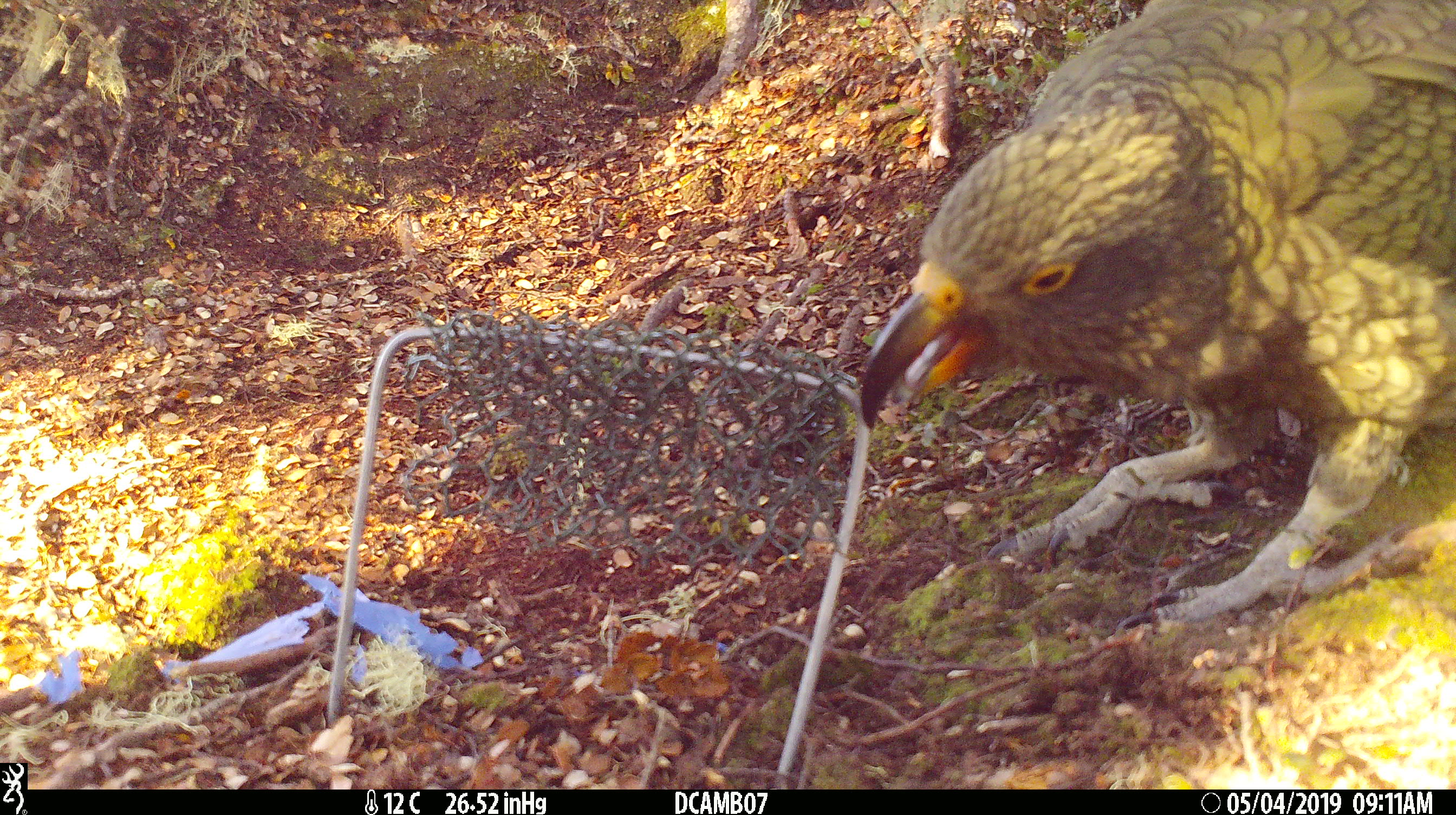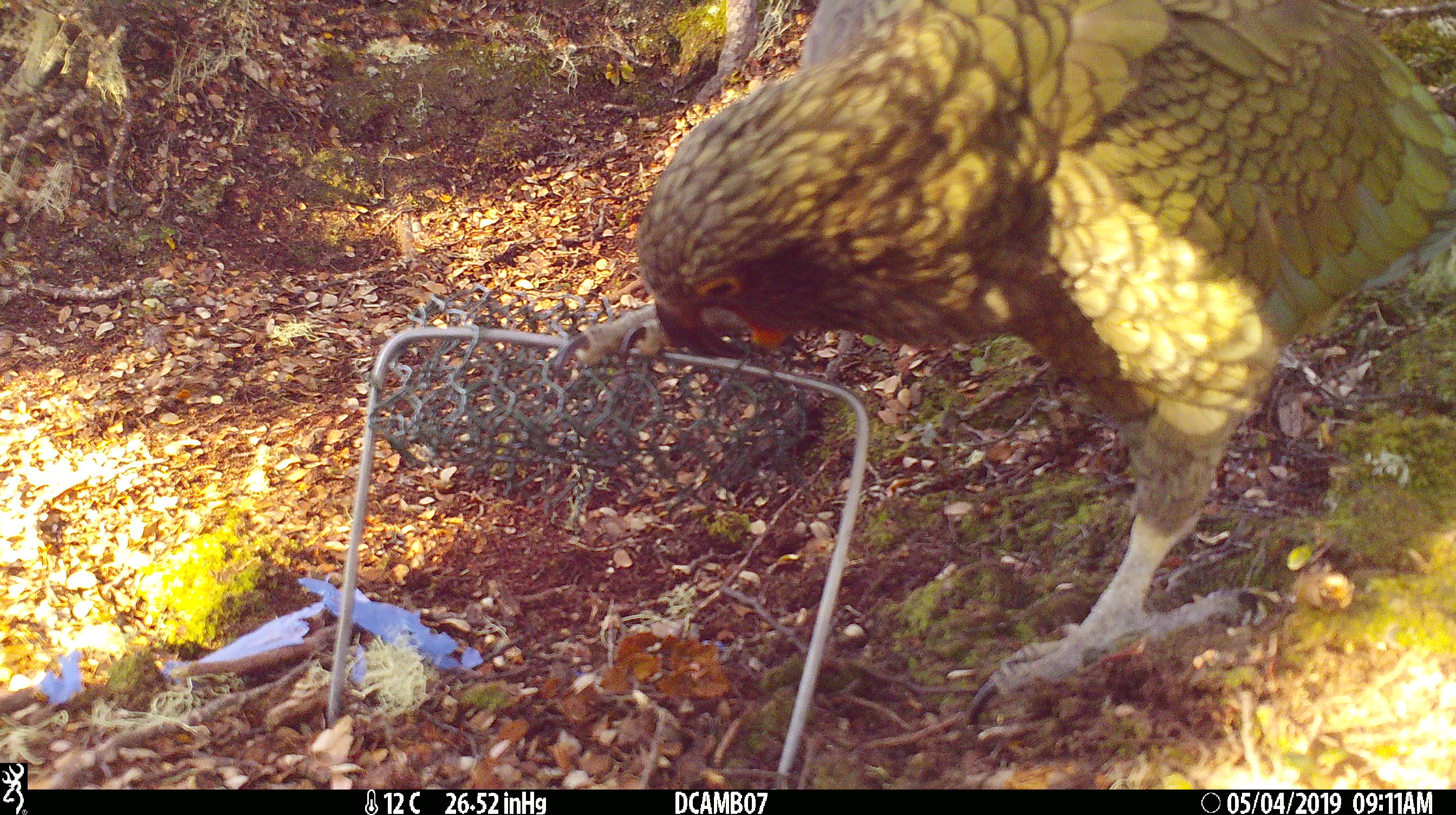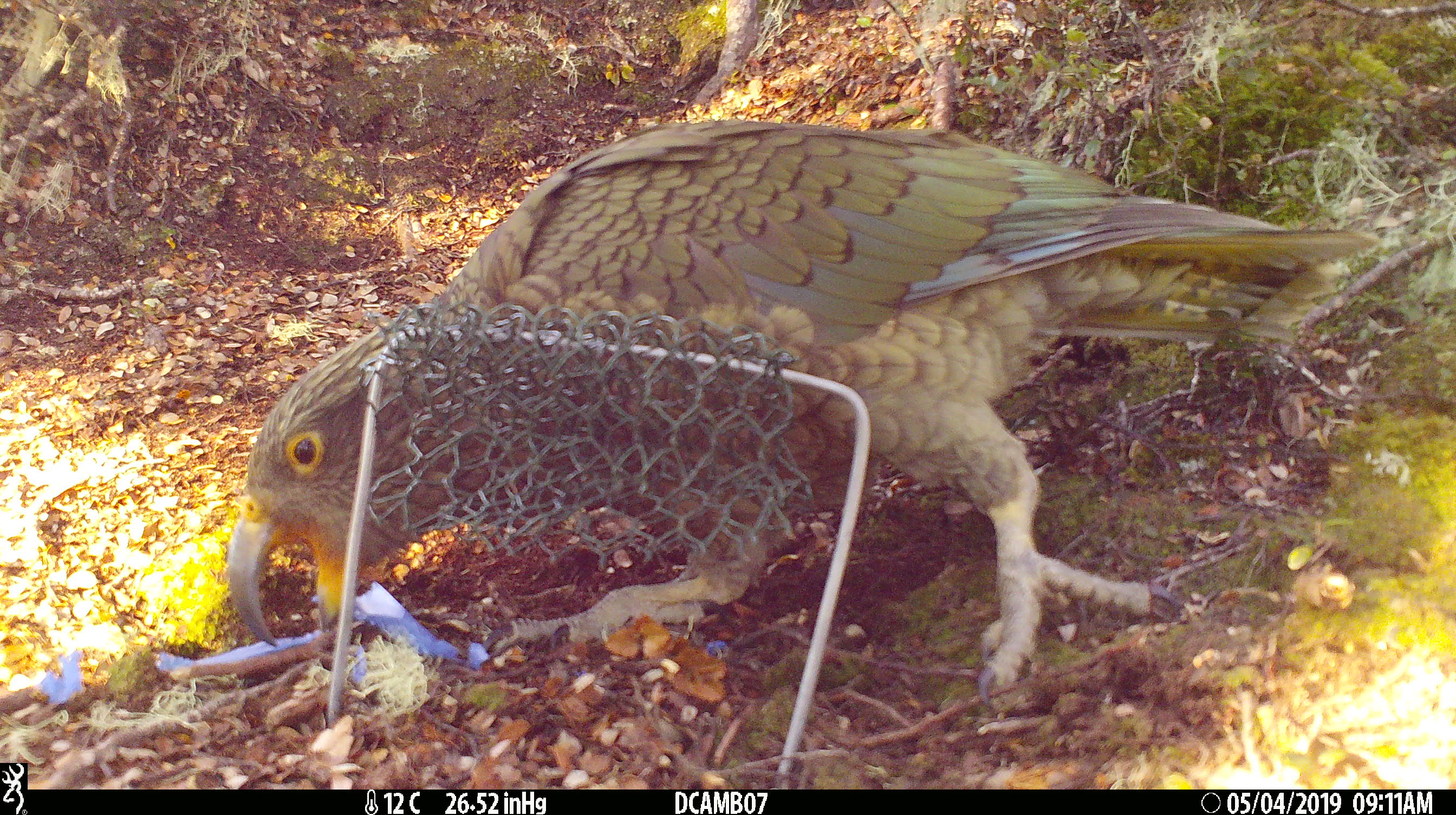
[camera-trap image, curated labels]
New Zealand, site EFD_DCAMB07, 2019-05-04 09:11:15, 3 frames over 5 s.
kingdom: Animalia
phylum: Chordata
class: Aves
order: Psittaciformes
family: Strigopidae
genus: Nestor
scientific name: Nestor notabilis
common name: kea